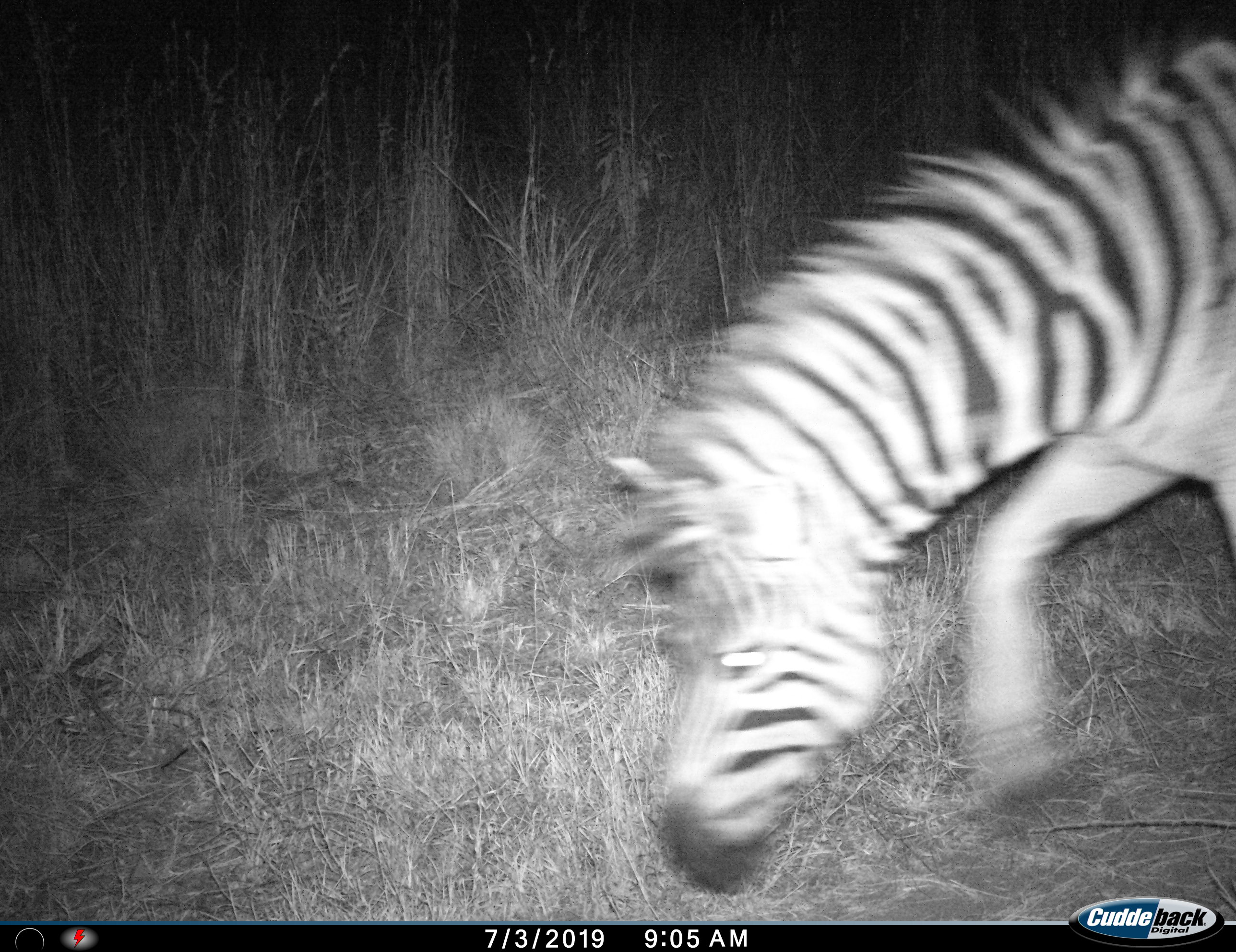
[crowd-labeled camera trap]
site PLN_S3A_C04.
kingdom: Animalia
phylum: Chordata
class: Mammalia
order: Perissodactyla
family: Equidae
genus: Equus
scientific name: Equus quagga burchellii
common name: burchell's zebra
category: zebraburchells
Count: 1.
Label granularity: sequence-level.